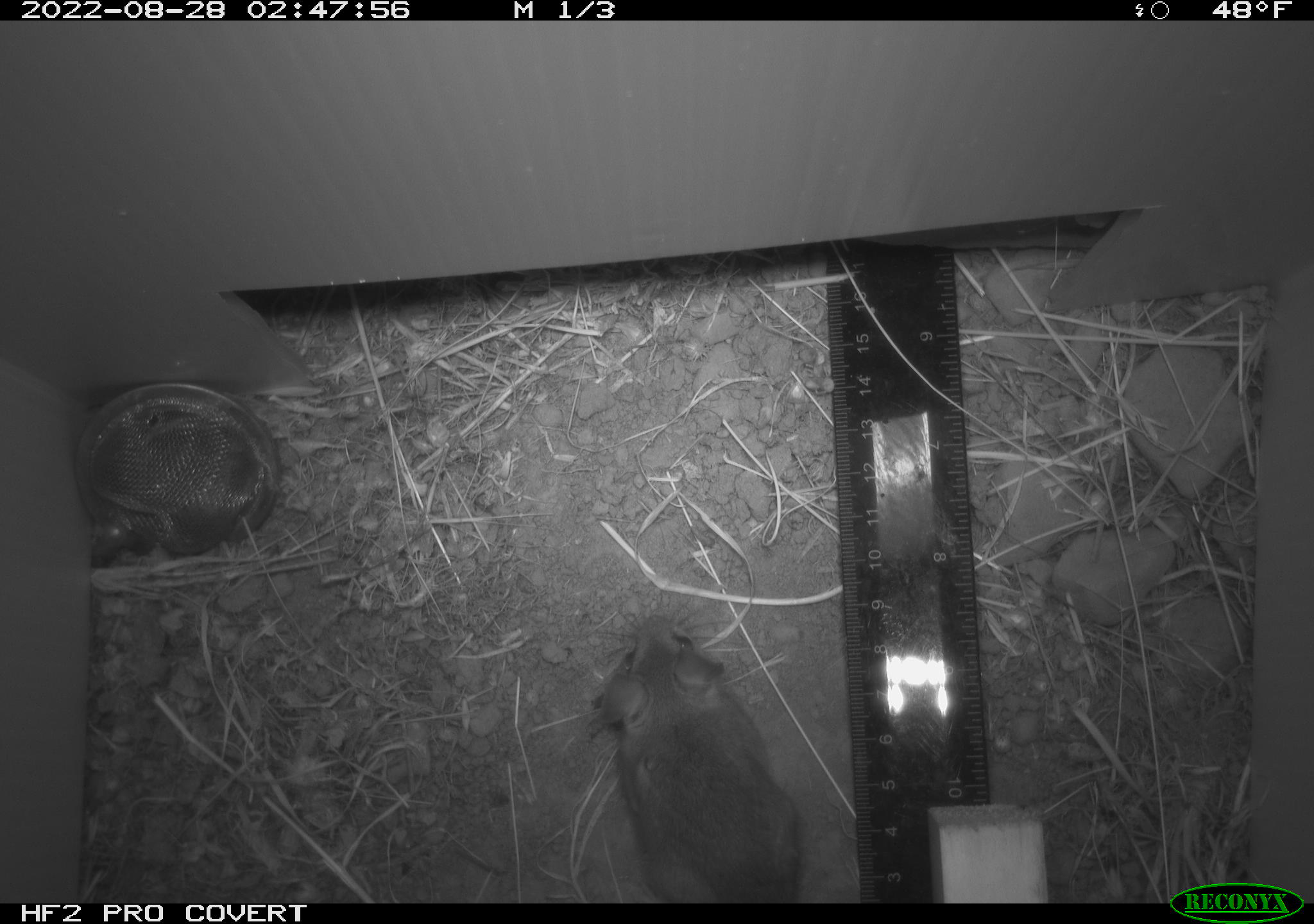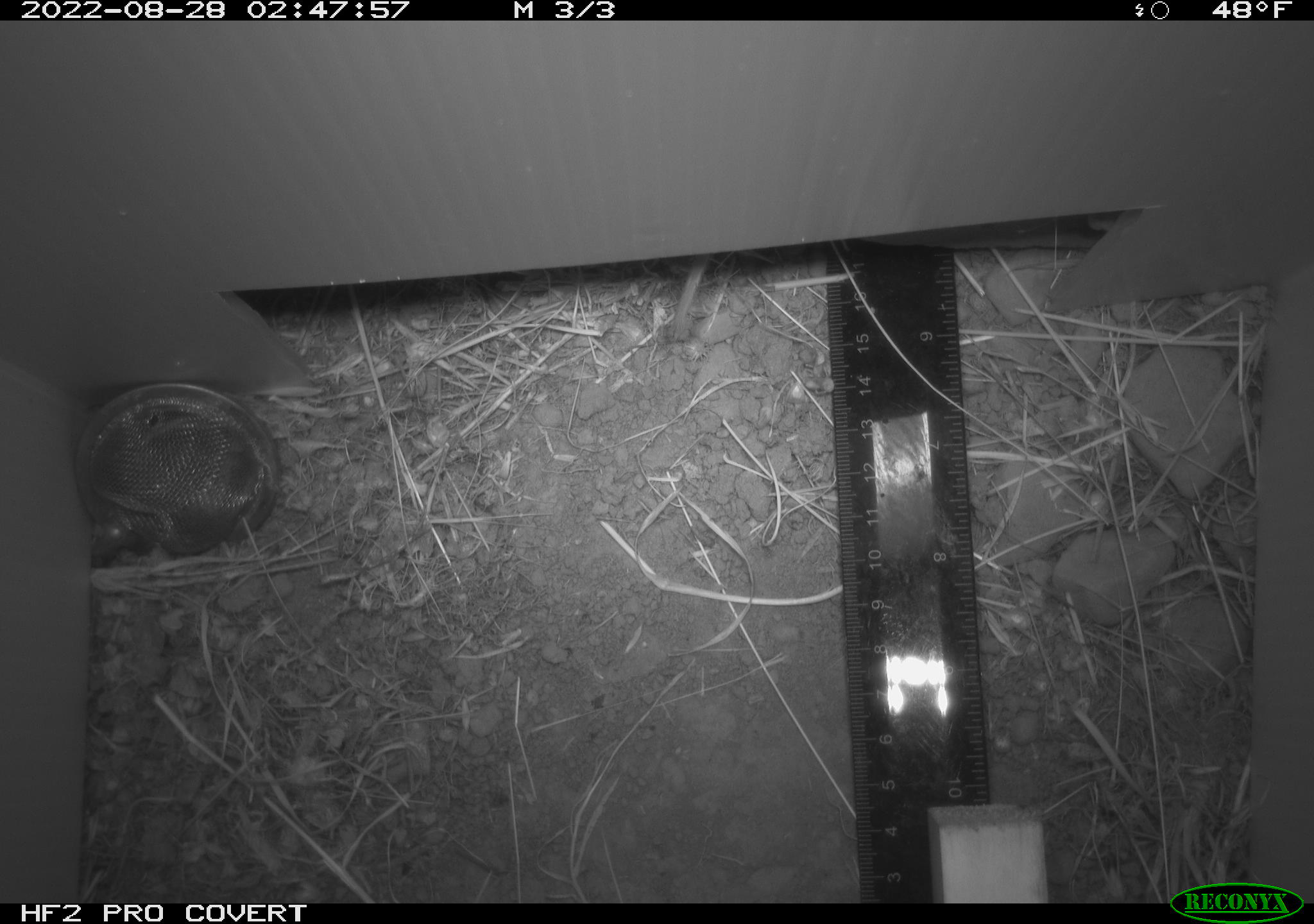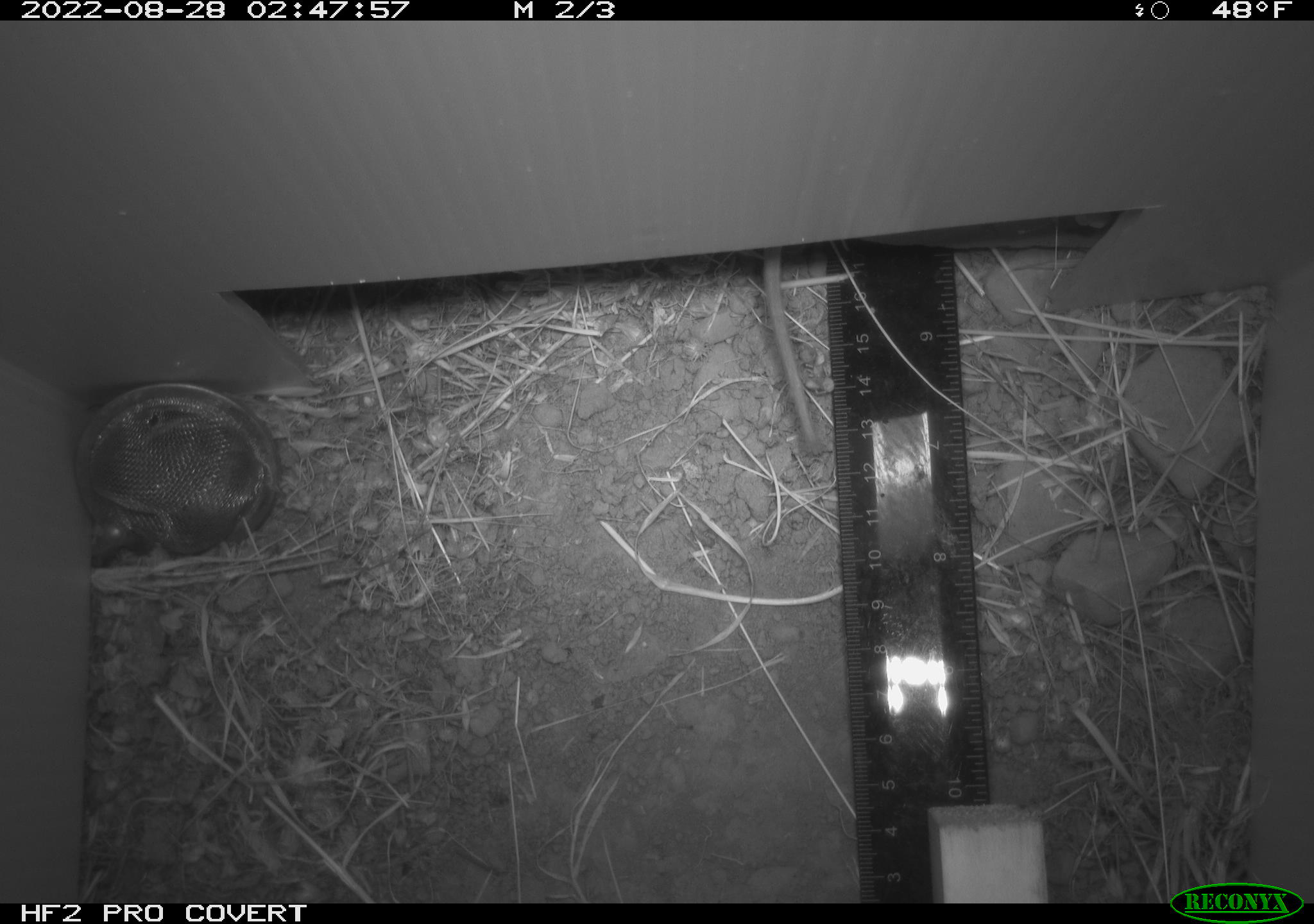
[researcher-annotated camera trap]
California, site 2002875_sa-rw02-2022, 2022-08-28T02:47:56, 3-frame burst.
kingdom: Animalia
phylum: Chordata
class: Mammalia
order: Rodentia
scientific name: Rodentia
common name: mouse species